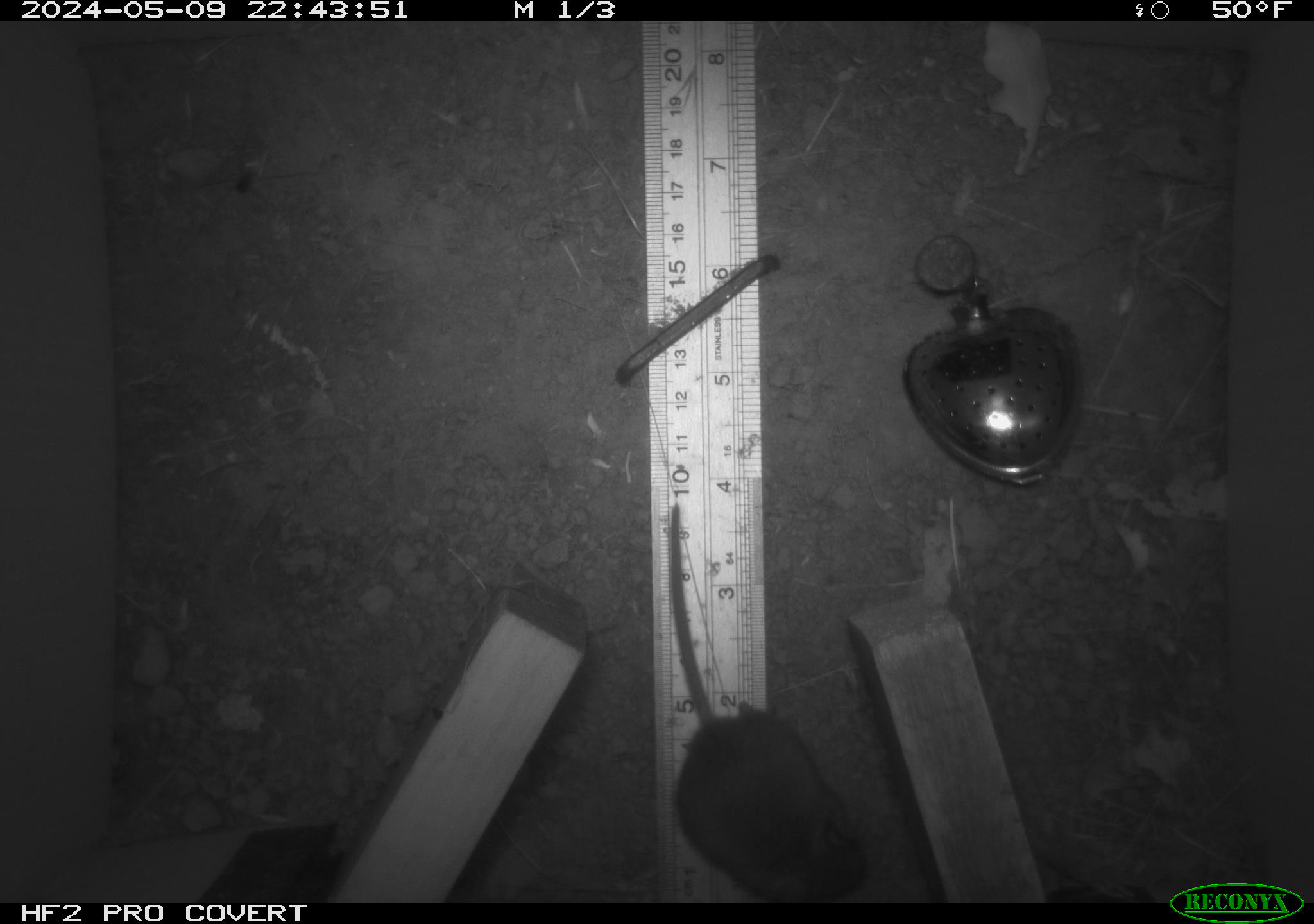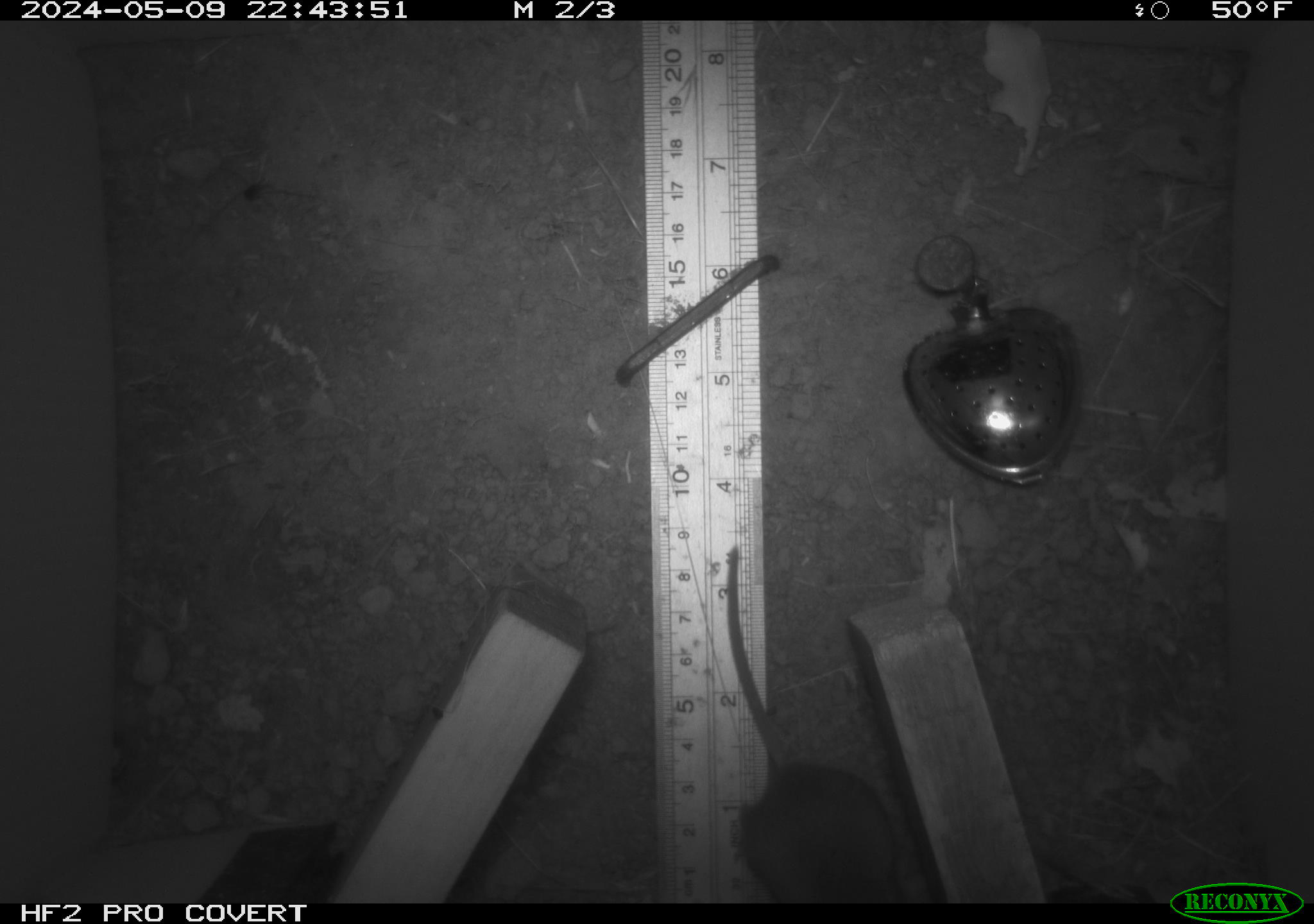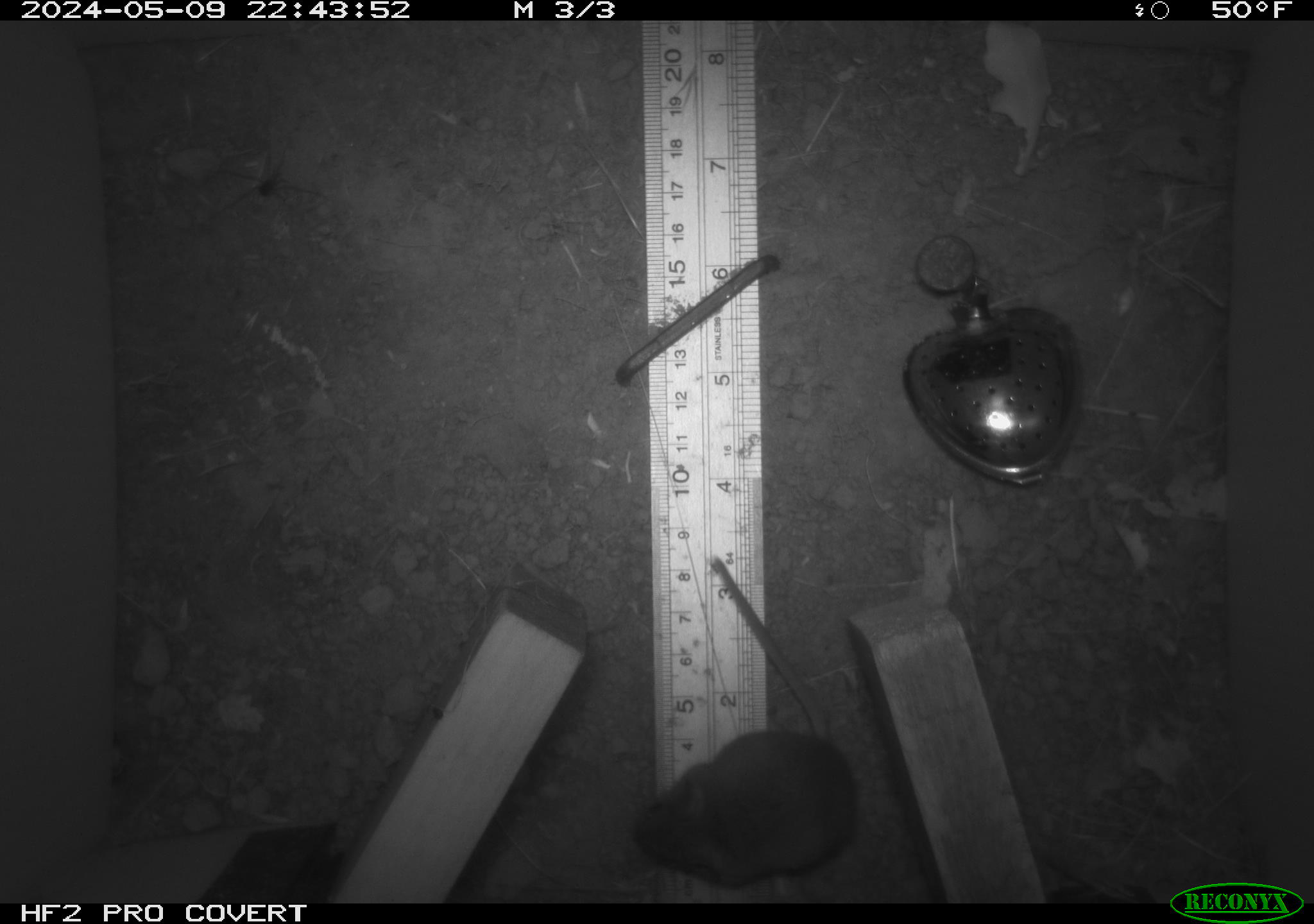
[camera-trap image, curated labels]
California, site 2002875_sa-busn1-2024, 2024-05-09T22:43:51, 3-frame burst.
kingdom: Animalia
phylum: Chordata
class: Mammalia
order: Rodentia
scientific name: Rodentia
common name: mouse species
Mouse species (Rodentia).